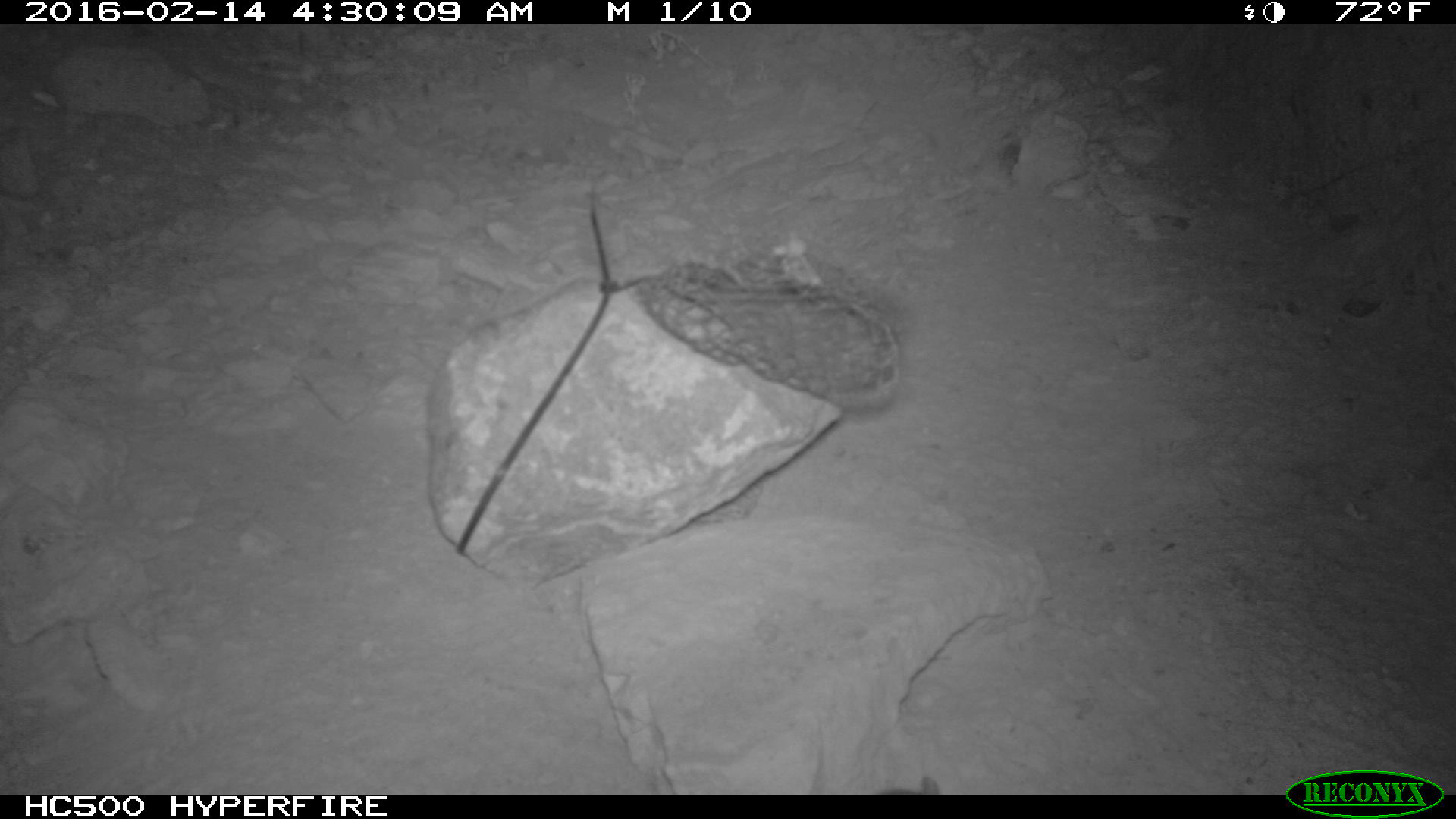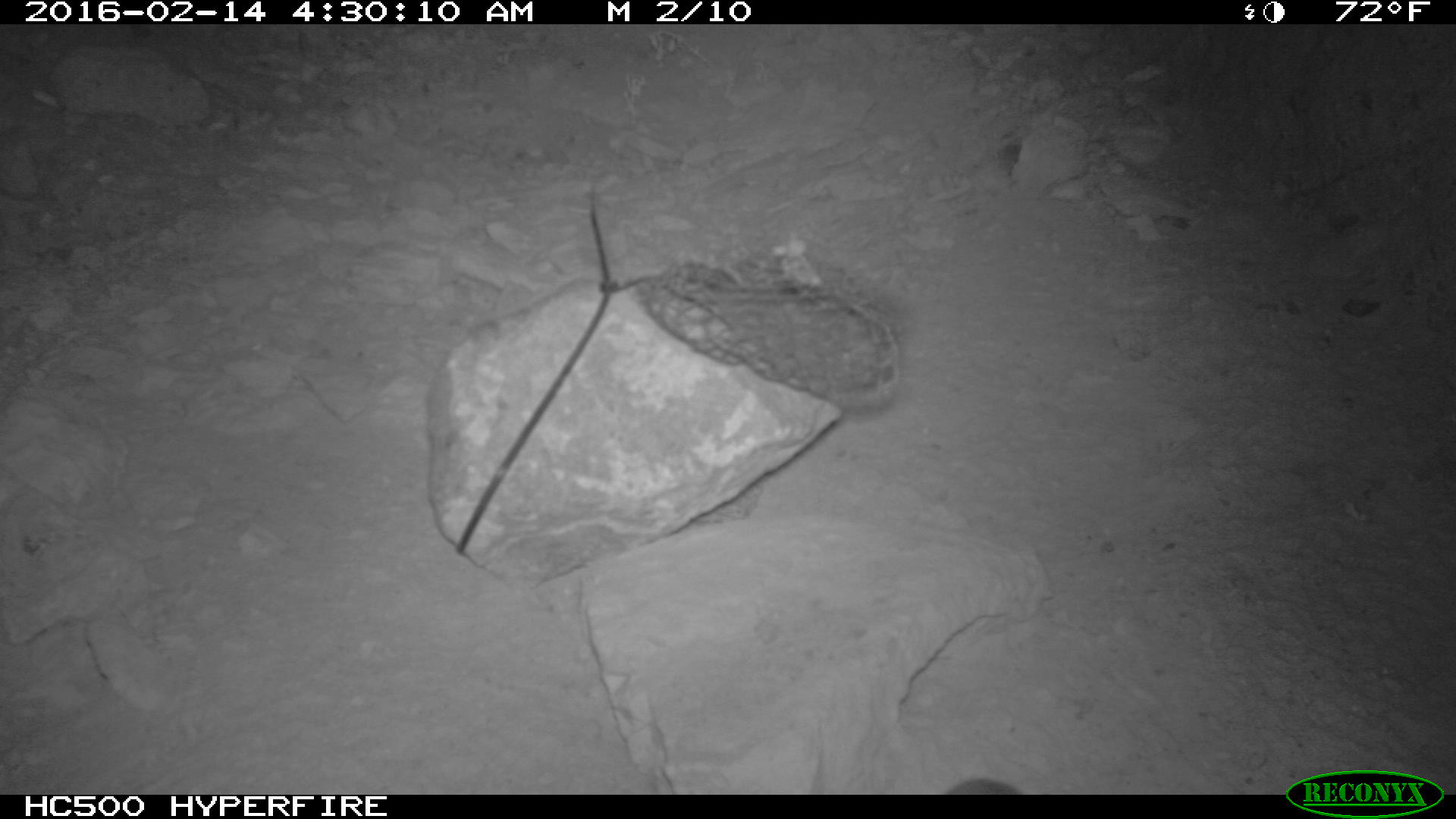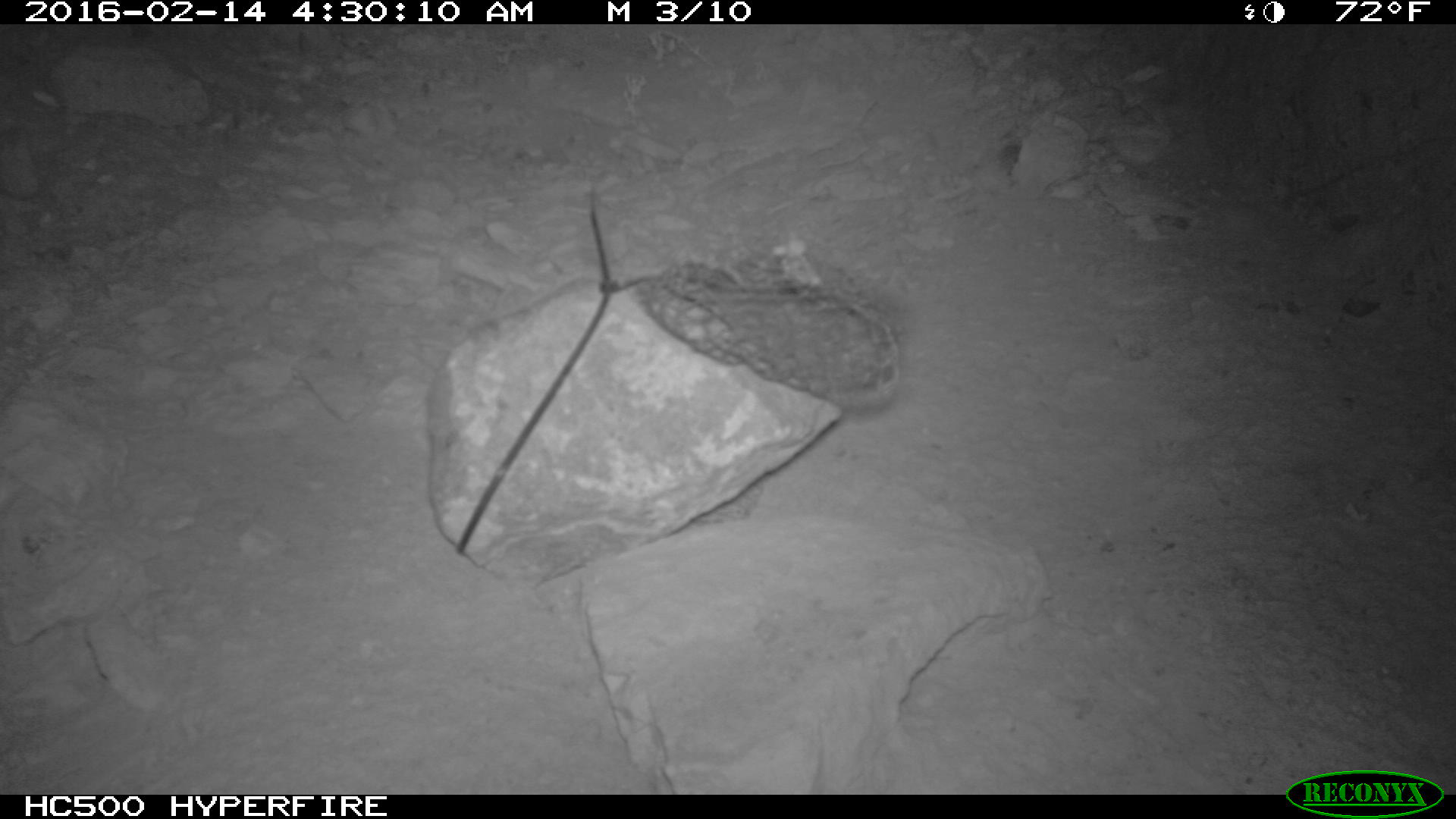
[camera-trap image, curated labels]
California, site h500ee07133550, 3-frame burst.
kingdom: Animalia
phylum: Chordata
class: Mammalia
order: Rodentia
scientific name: Rodentia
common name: rodent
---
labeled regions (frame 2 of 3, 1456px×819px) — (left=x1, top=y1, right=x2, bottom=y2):
rodent: (left=943, top=778, right=1021, bottom=795)